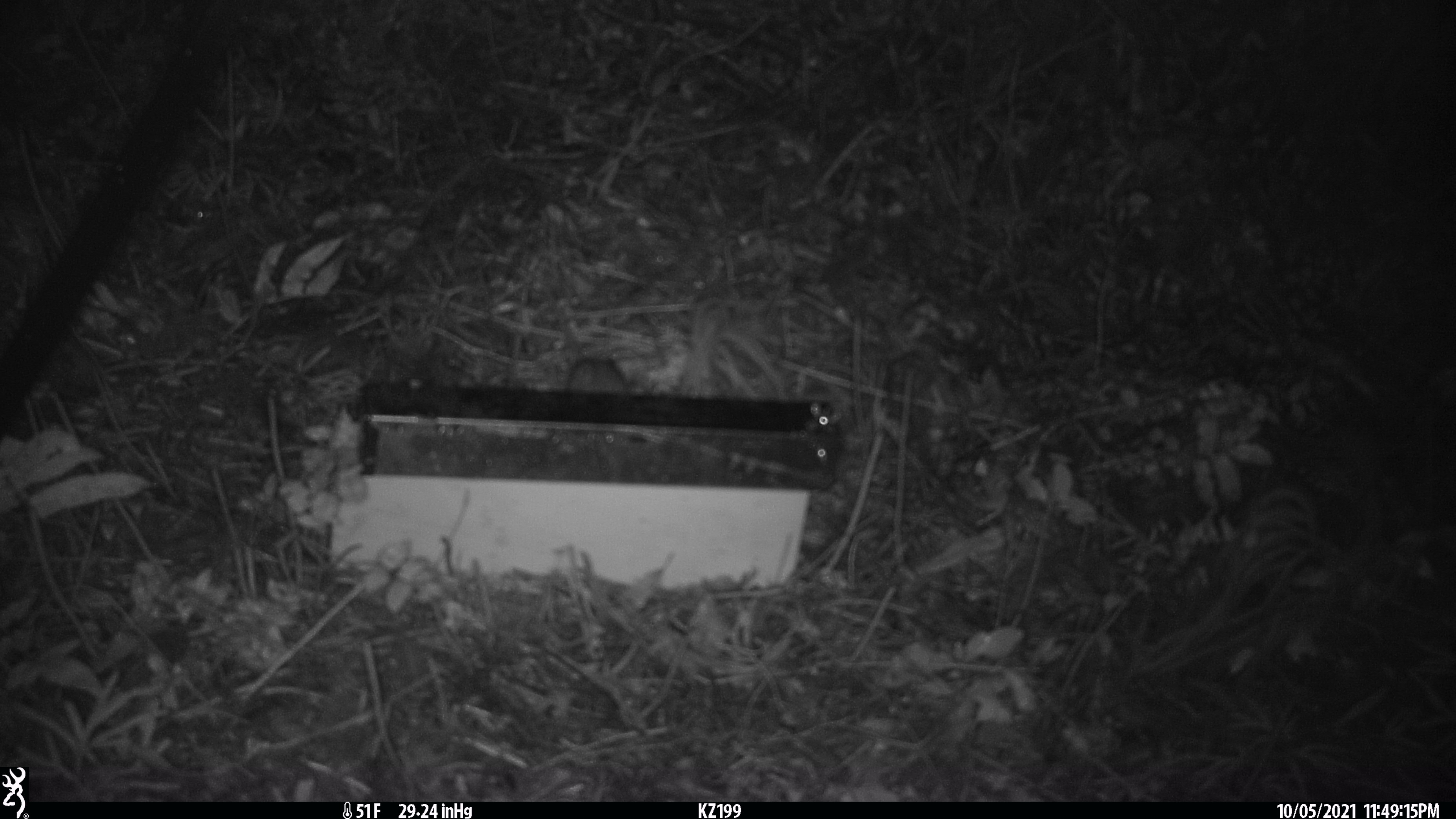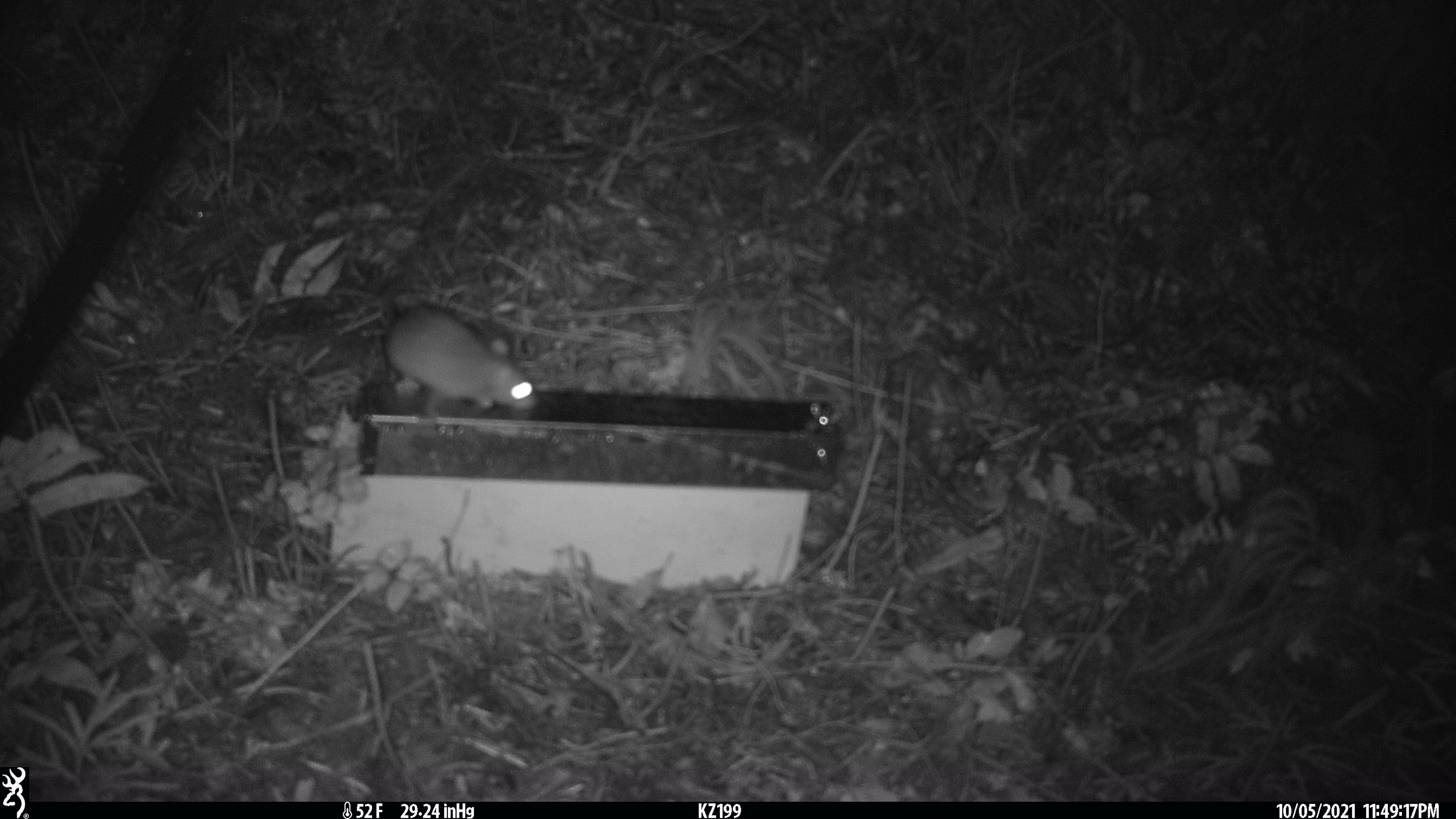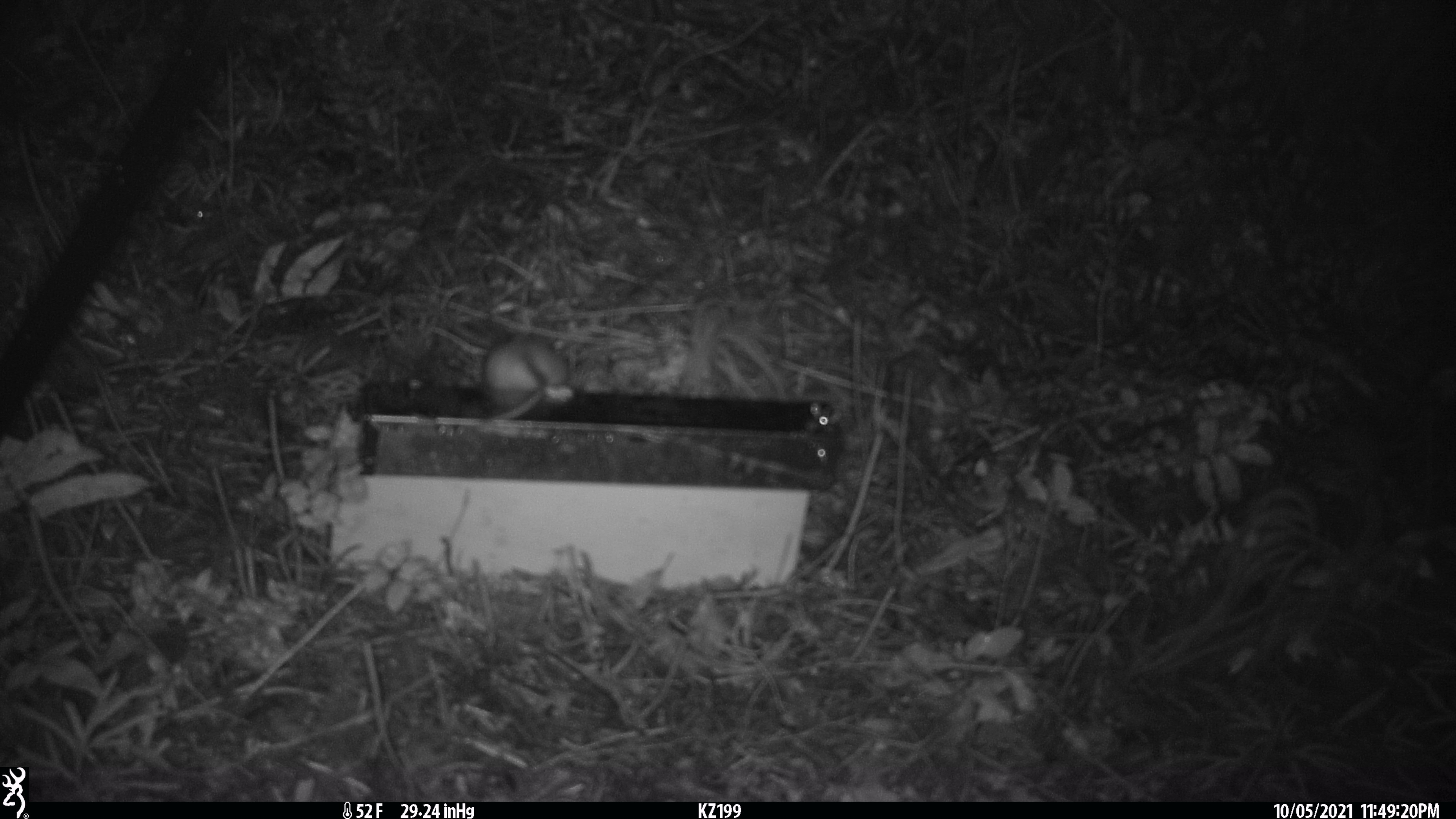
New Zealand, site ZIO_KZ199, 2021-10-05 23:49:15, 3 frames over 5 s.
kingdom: Animalia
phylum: Chordata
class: Mammalia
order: Rodentia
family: Muridae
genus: Rattus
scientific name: Rattus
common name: rat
Rat (Rattus).